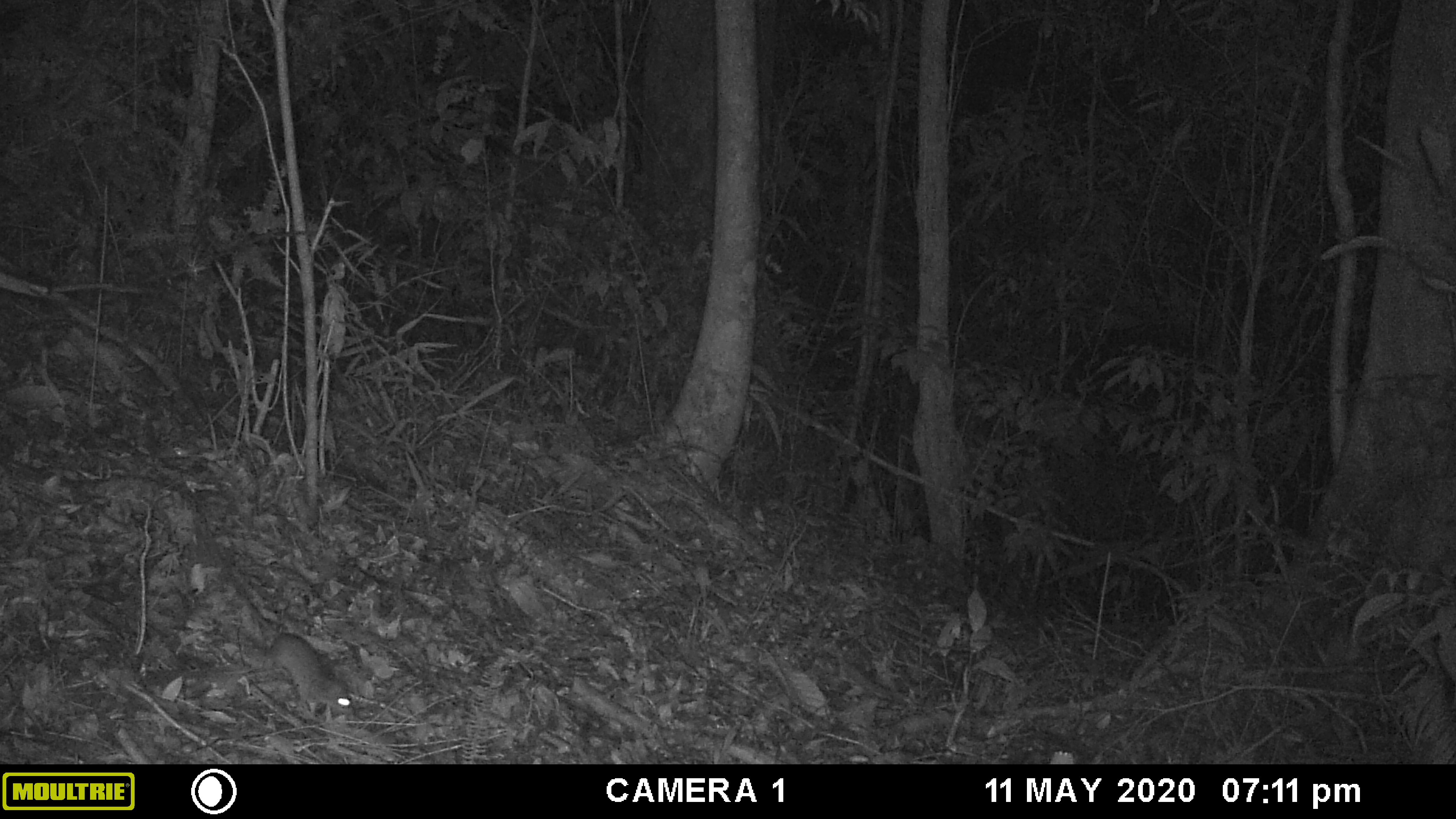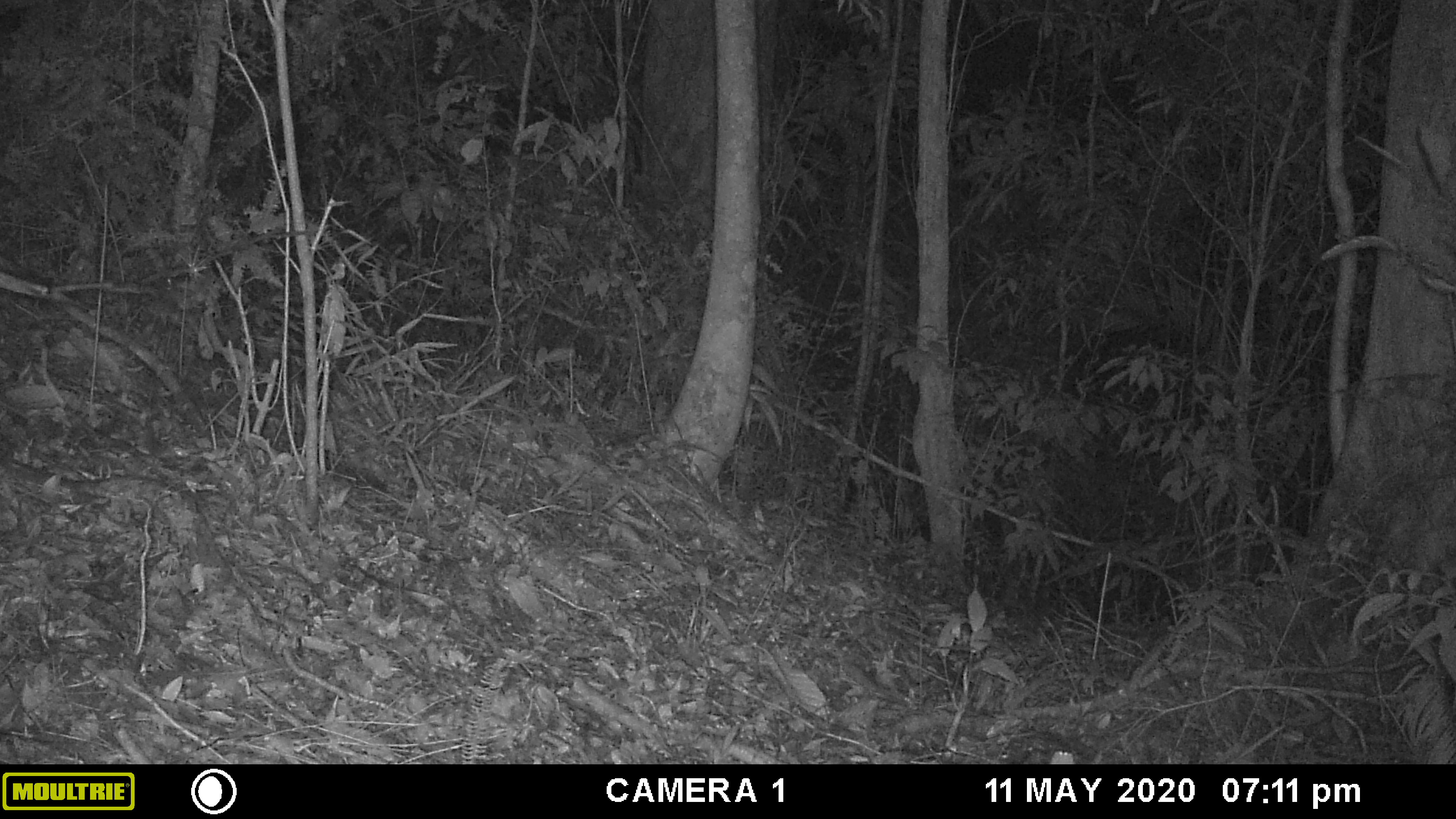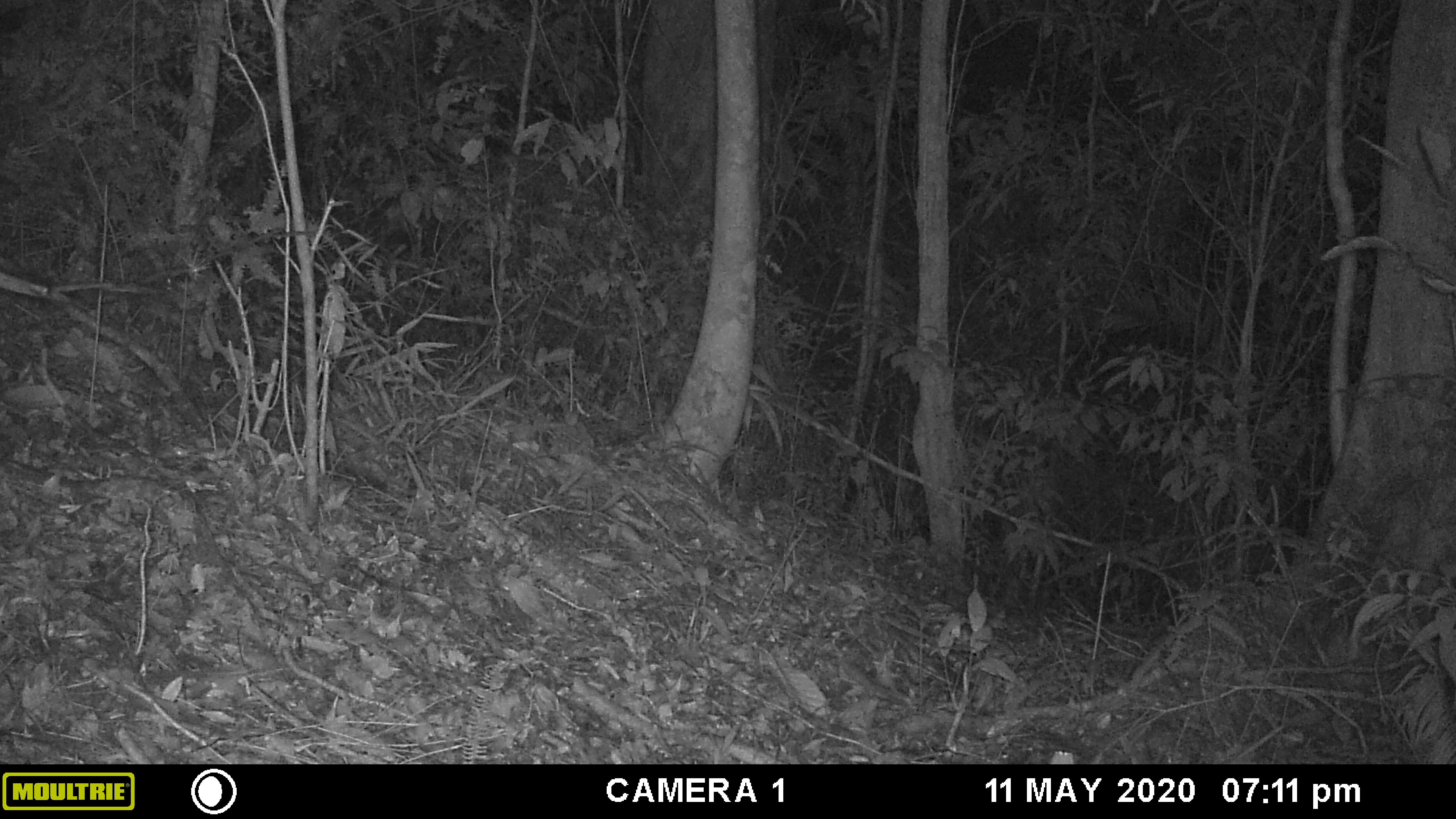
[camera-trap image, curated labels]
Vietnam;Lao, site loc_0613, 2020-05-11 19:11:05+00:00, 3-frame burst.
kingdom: Animalia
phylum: Chordata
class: Mammalia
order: Rodentia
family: Muridae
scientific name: Muridae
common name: old-world mice and rats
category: unidentified murid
Unidentified murid (old-world mice and rats) (Muridae). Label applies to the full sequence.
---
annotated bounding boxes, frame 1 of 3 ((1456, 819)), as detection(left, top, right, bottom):
unidentified murid: detection(207, 535, 355, 717)